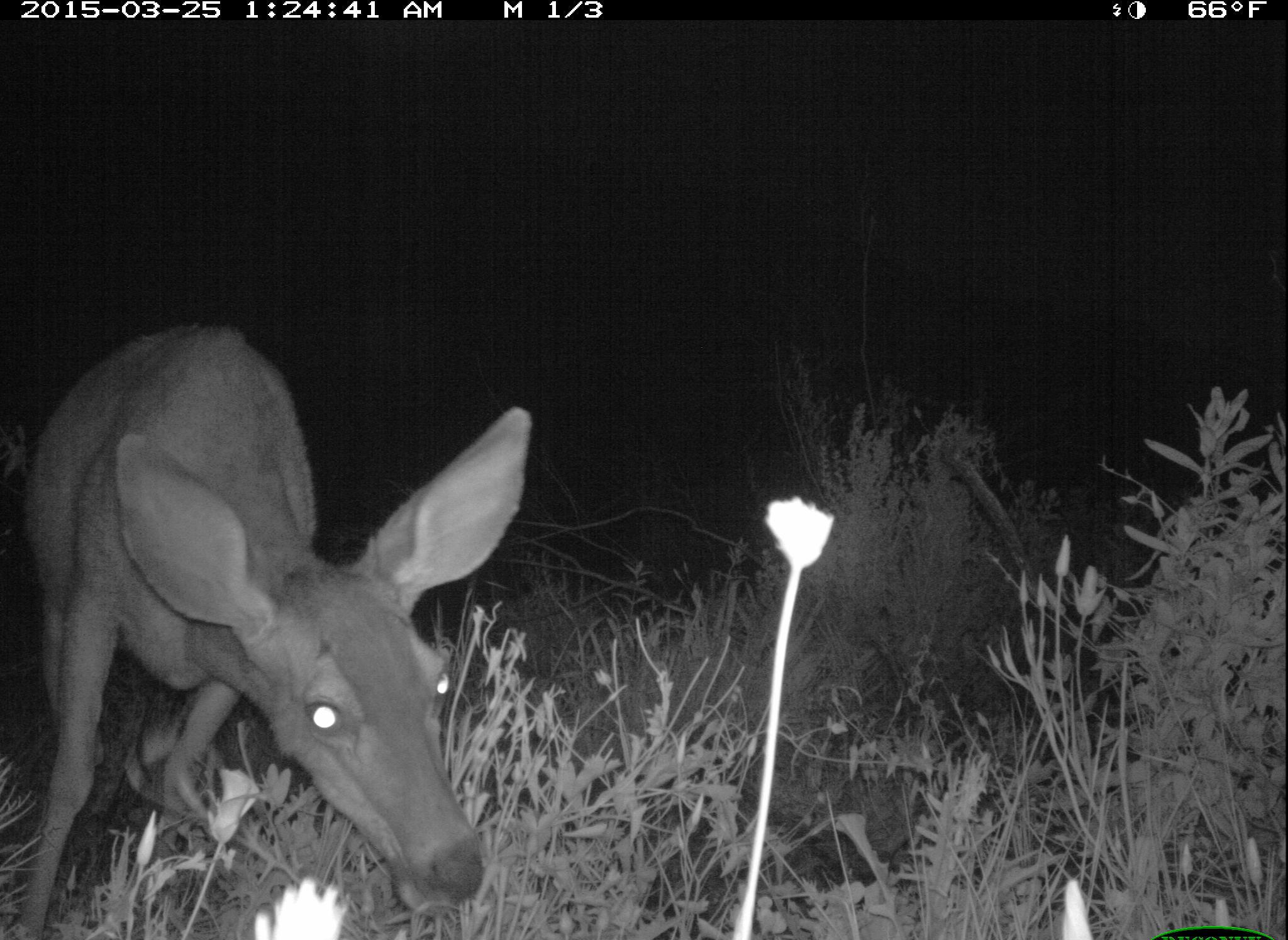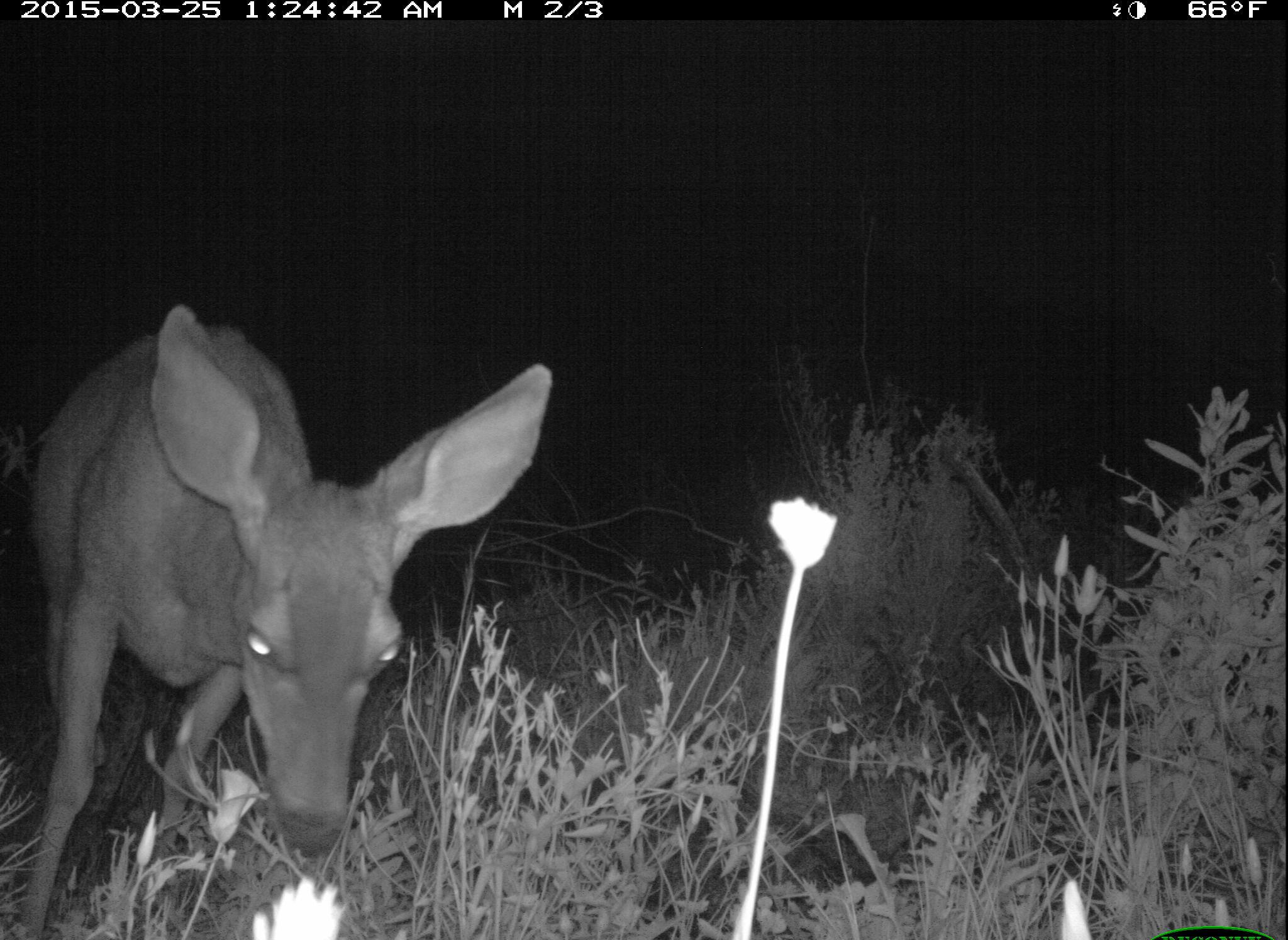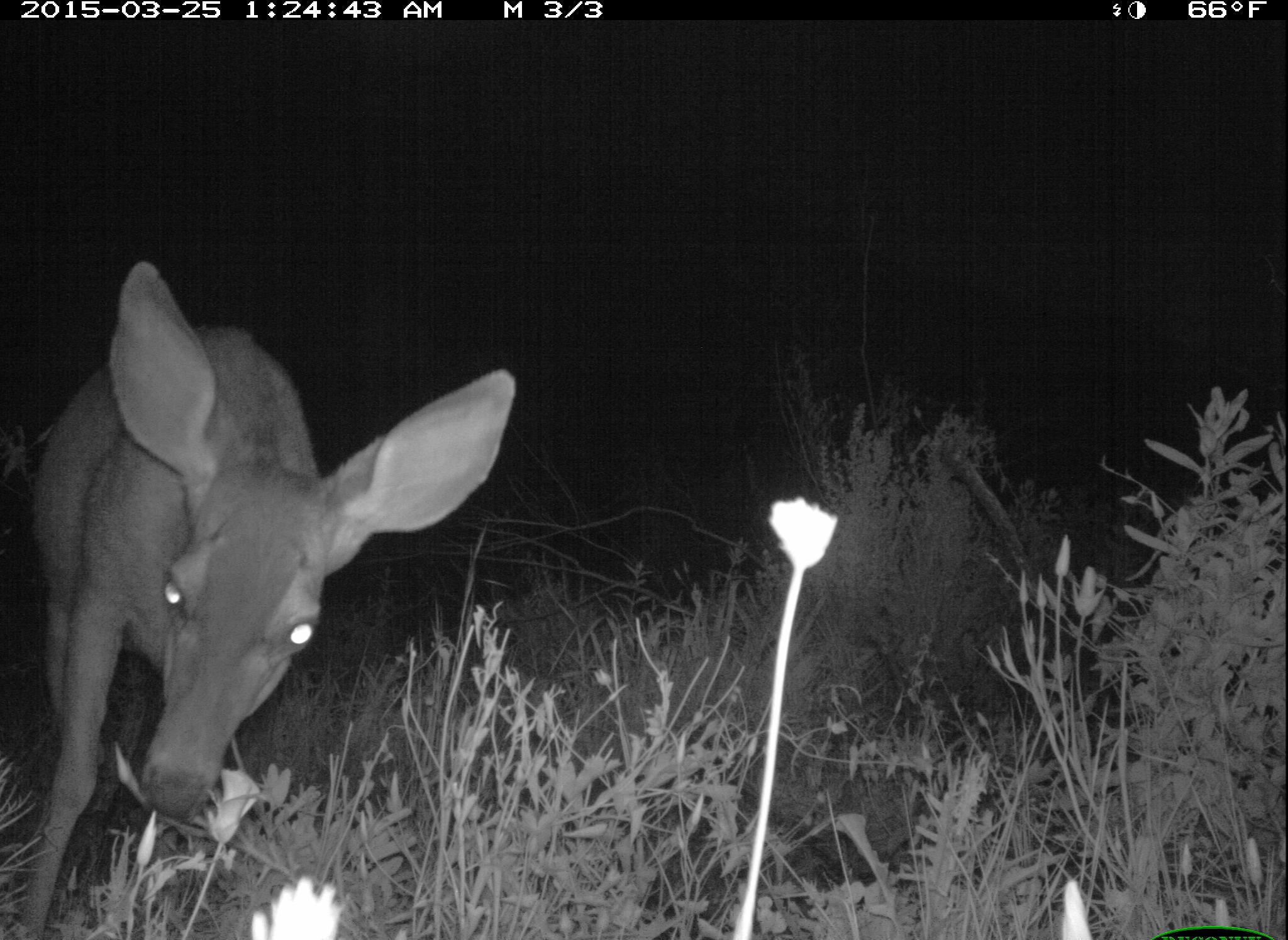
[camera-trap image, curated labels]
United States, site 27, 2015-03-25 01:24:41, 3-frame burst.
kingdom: Animalia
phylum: Chordata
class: Mammalia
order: Artiodactyla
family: Cervidae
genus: Odocoileus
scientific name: Odocoileus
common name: deer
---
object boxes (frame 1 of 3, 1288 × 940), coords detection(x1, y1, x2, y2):
deer: detection(0, 322, 532, 939)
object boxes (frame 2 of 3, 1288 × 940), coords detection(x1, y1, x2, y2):
deer: detection(6, 300, 556, 940)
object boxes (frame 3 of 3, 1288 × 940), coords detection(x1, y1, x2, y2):
deer: detection(4, 261, 520, 940)